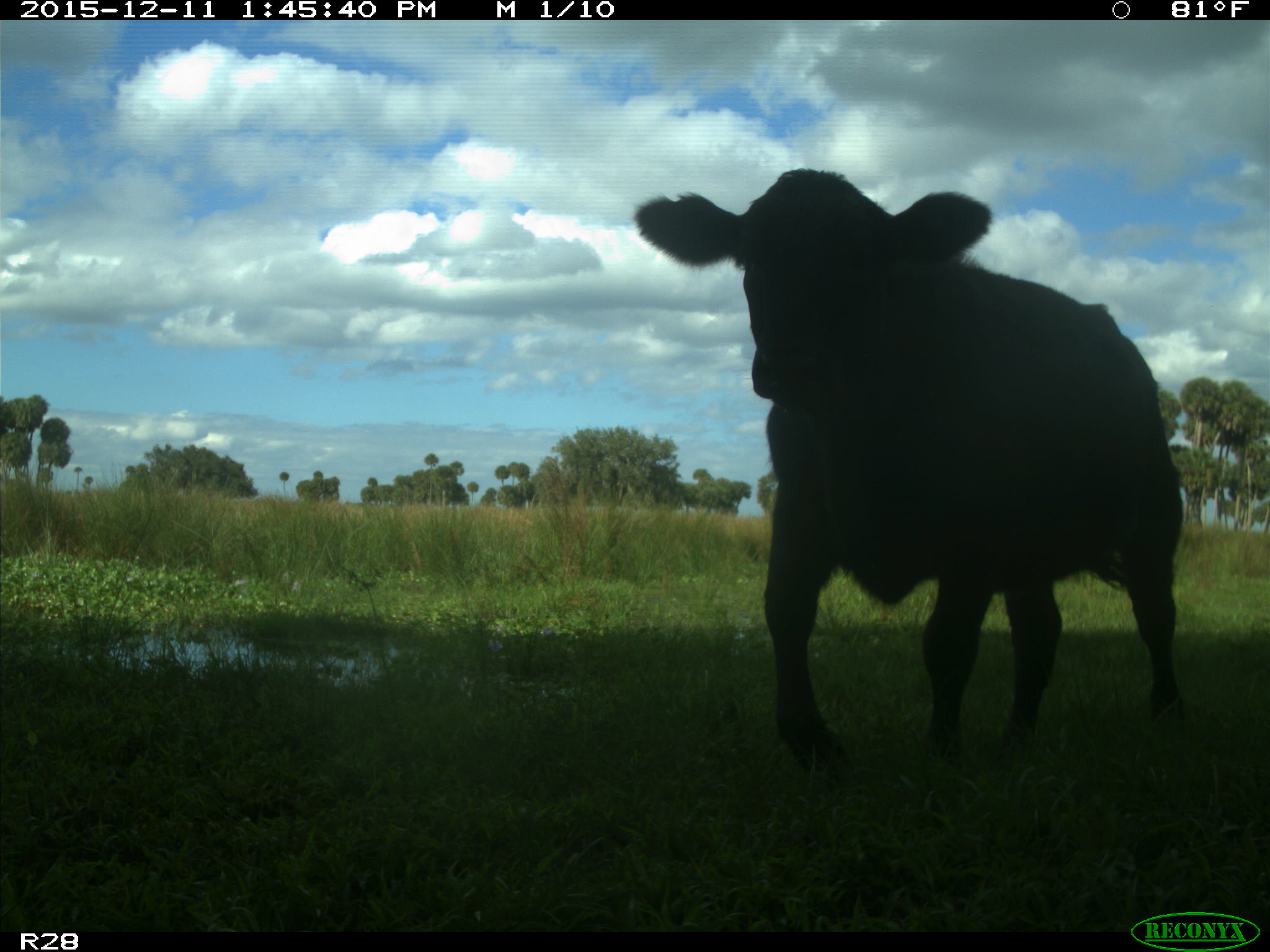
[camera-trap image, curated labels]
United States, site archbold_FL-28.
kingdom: Animalia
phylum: Chordata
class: Mammalia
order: Artiodactyla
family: Bovidae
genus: Bos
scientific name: Bos taurus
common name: domestic cow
Bos taurus (domestic cow).